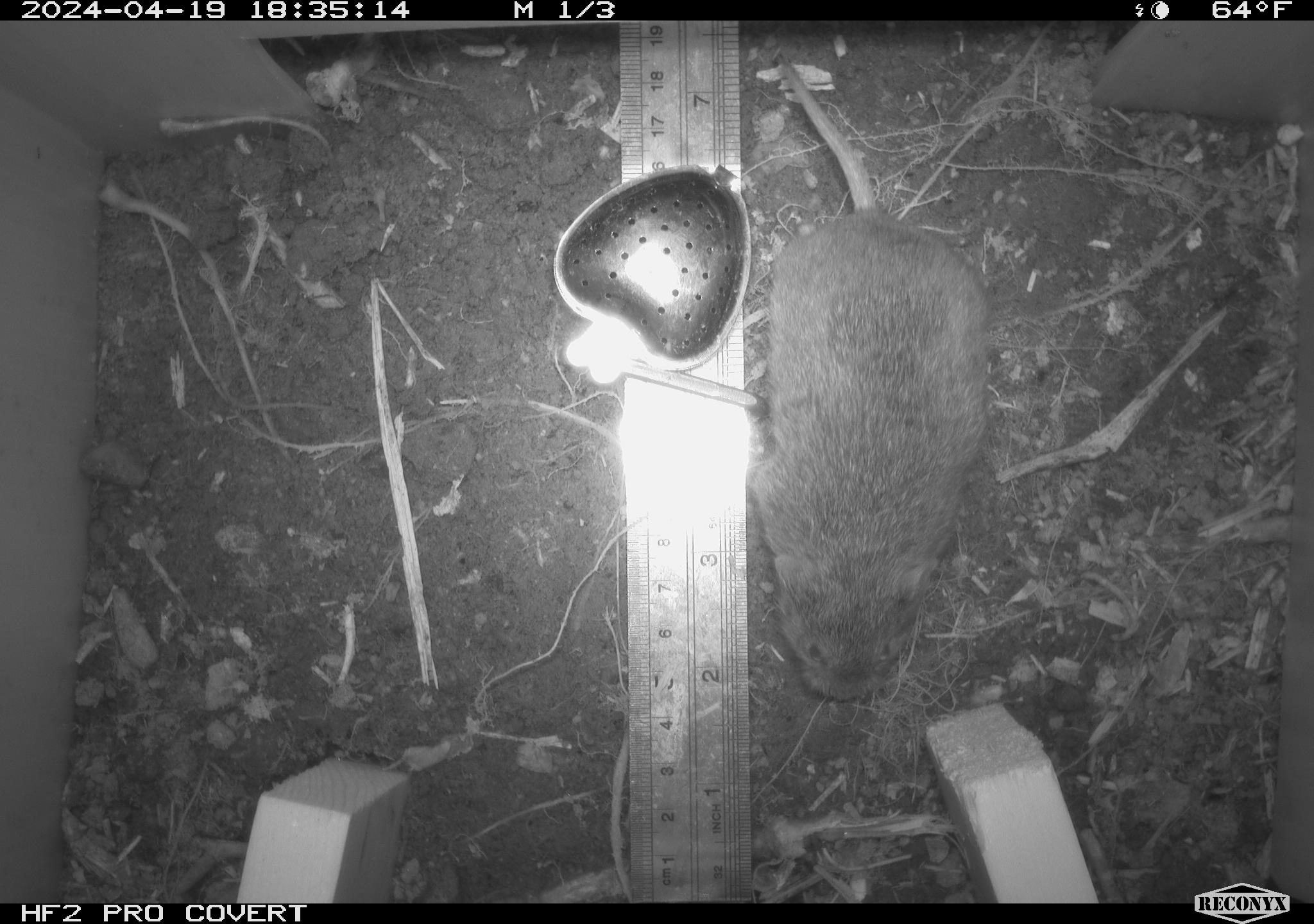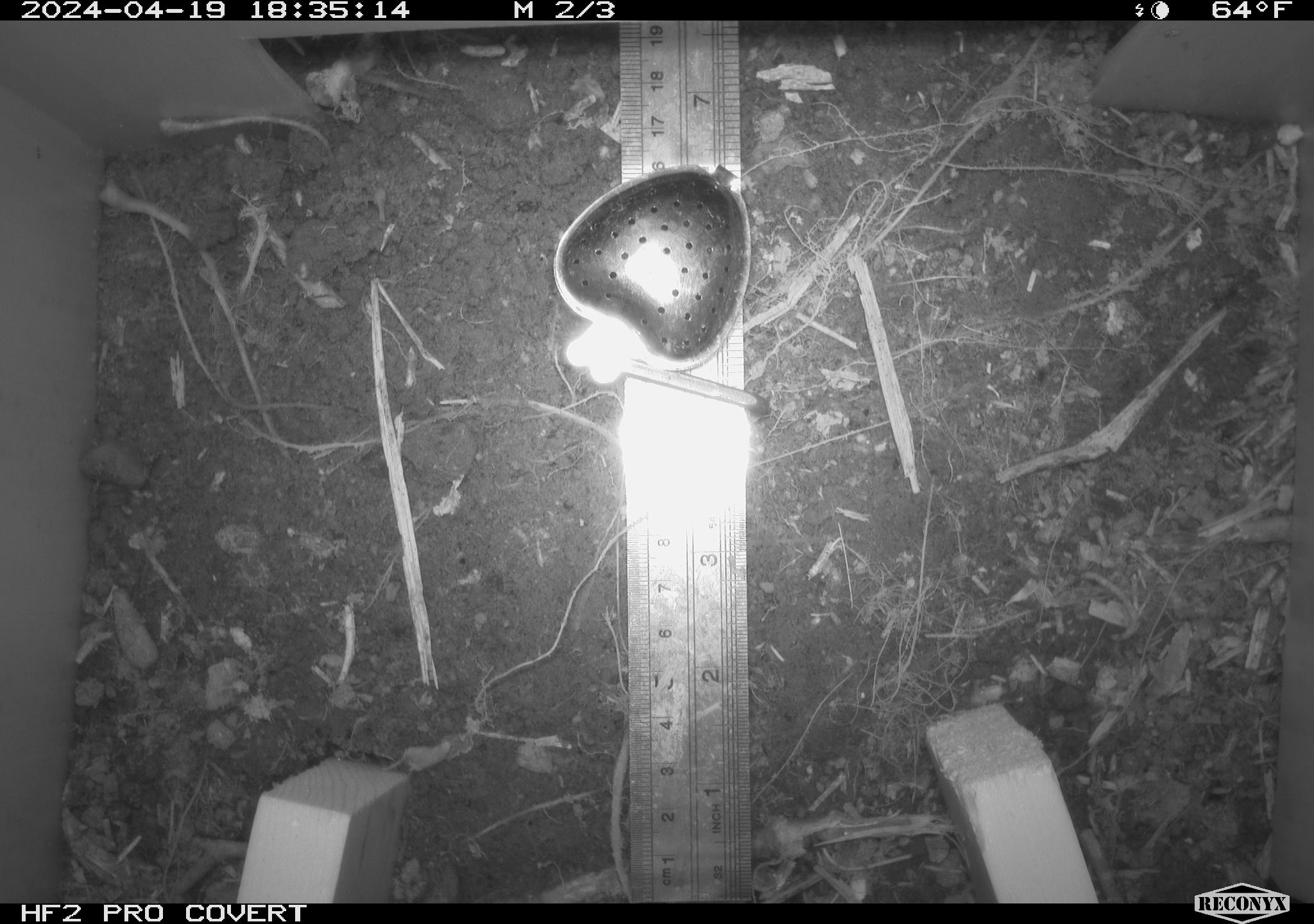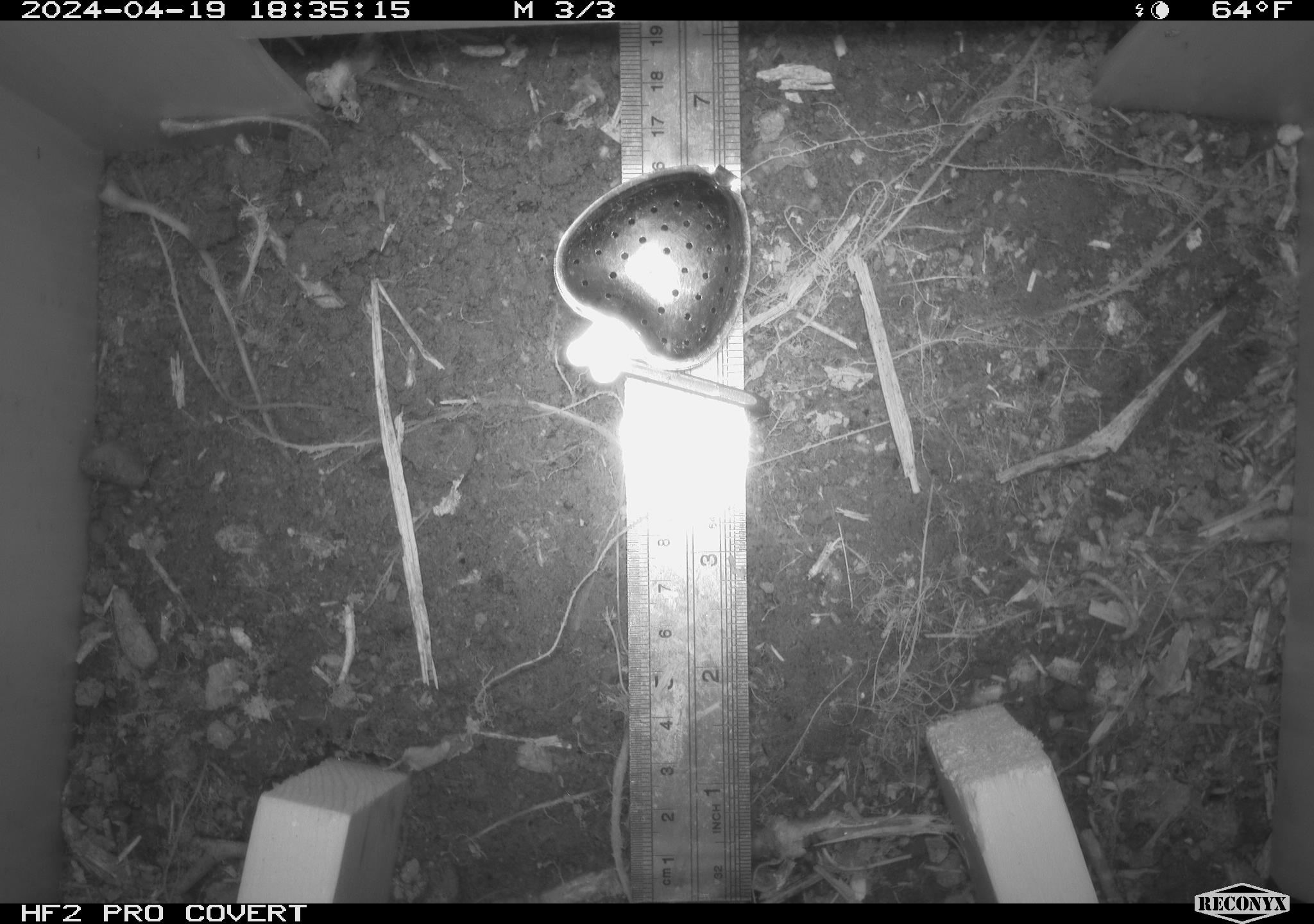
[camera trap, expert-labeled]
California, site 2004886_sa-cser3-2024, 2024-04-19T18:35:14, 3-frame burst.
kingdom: Animalia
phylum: Chordata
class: Mammalia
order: Rodentia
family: Cricetidae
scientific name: Cricetidae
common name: hamsters, voles, lemmings, and allies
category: cricetidae family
Cricetidae family (hamsters, voles, lemmings, and allies) (Cricetidae).